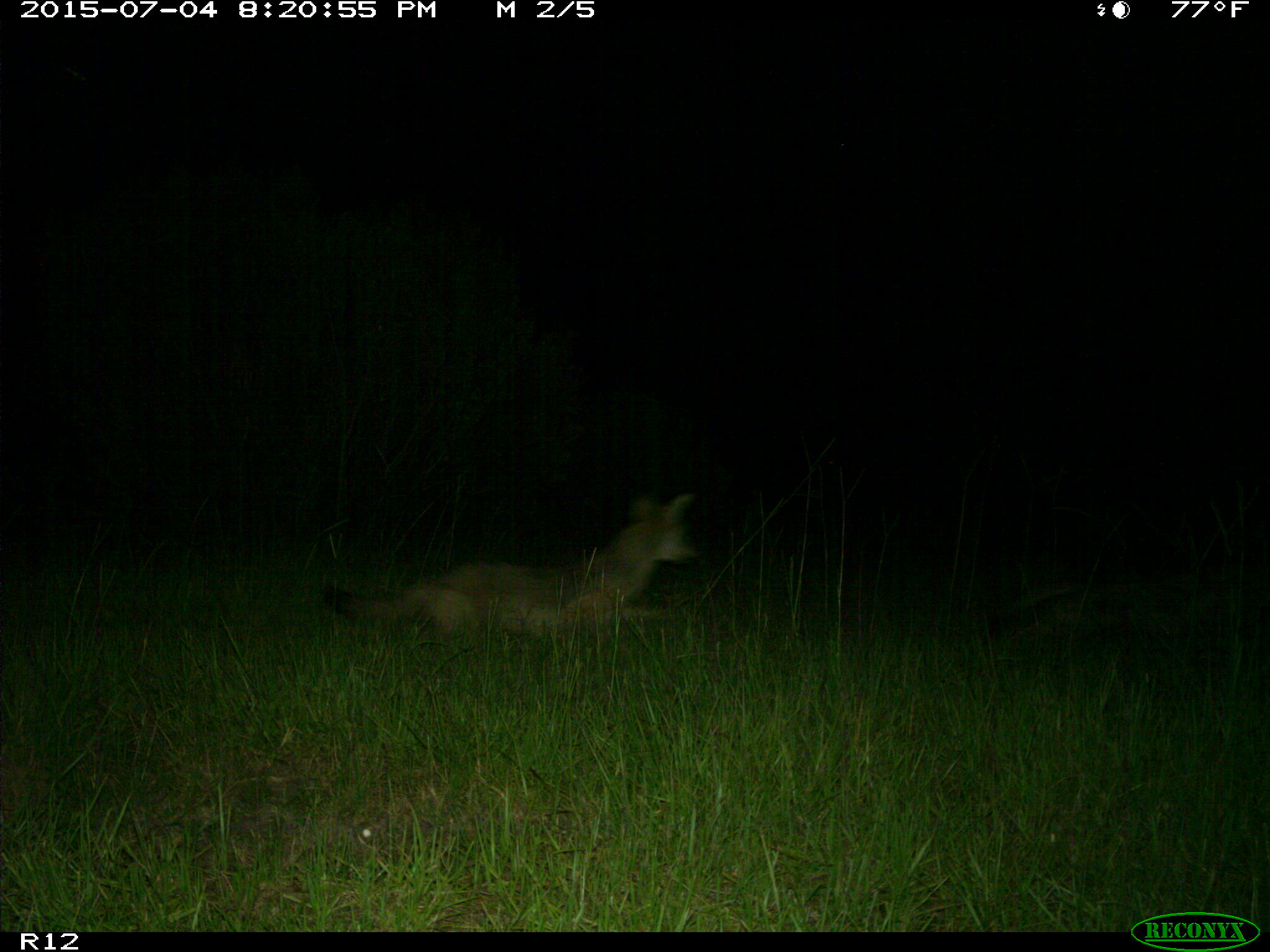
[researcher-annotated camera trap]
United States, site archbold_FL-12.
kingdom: Animalia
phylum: Chordata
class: Mammalia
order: Carnivora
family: Canidae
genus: Canis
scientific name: Canis latrans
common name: coyote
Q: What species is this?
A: Canis latrans (coyote).